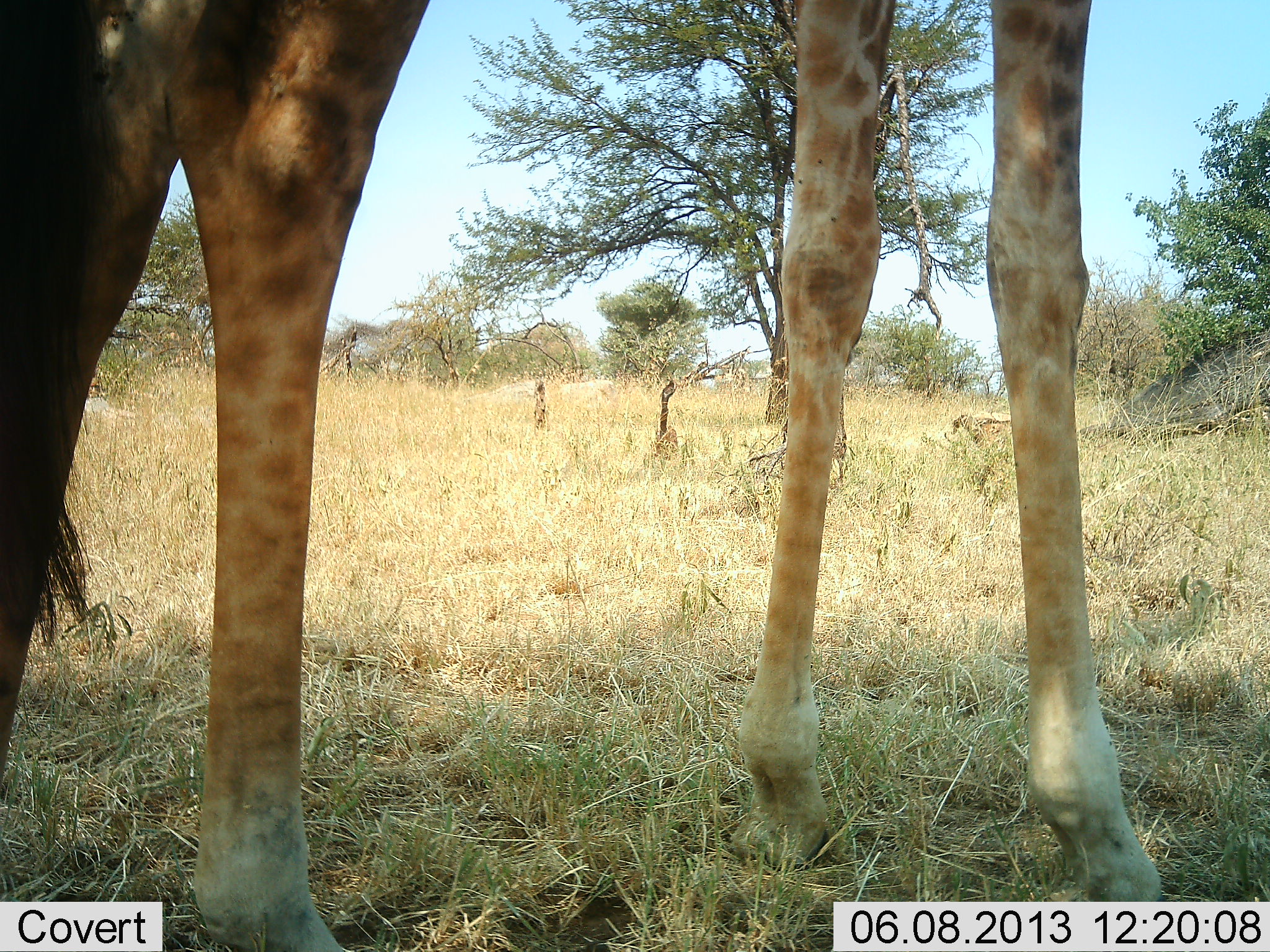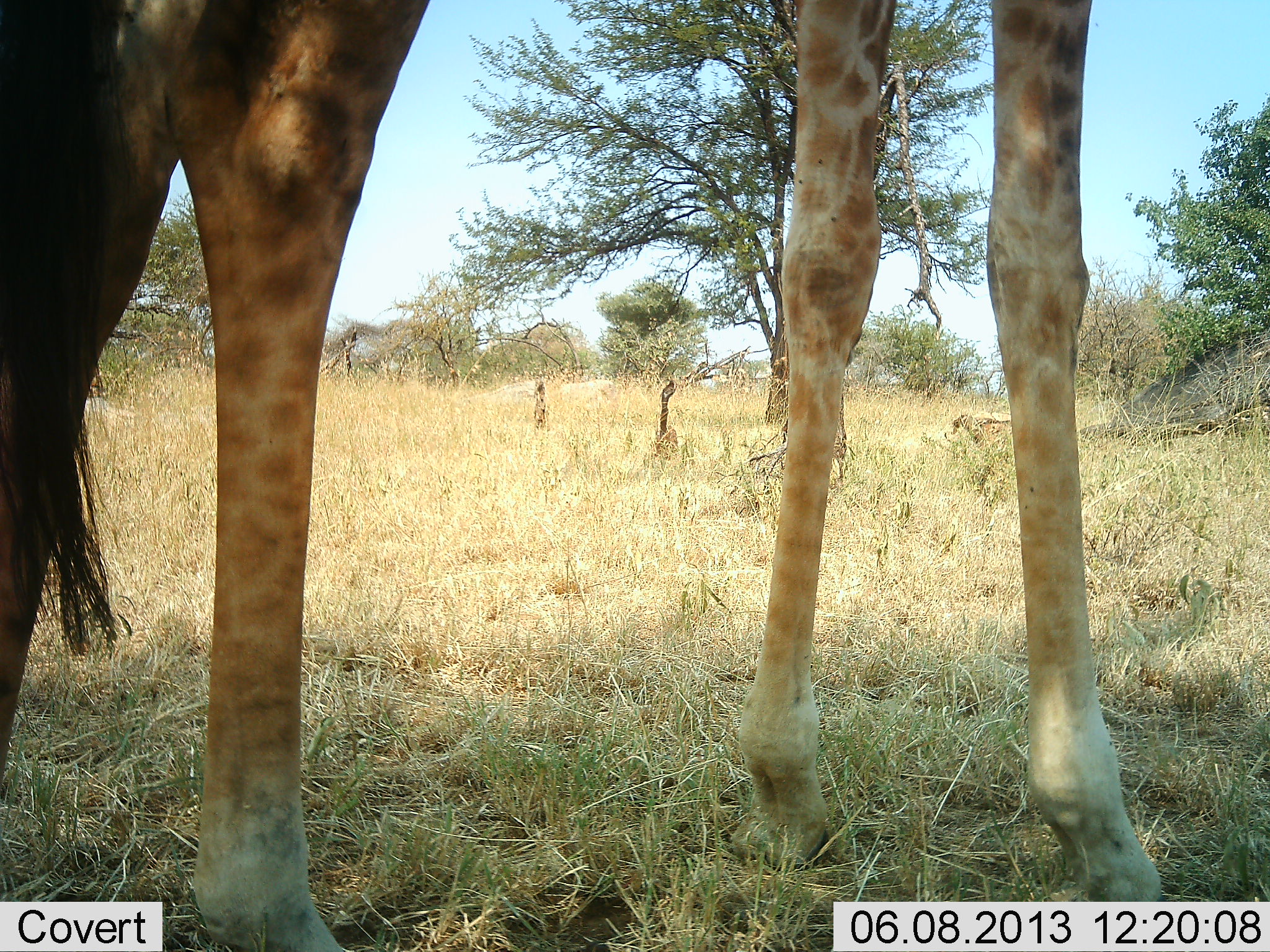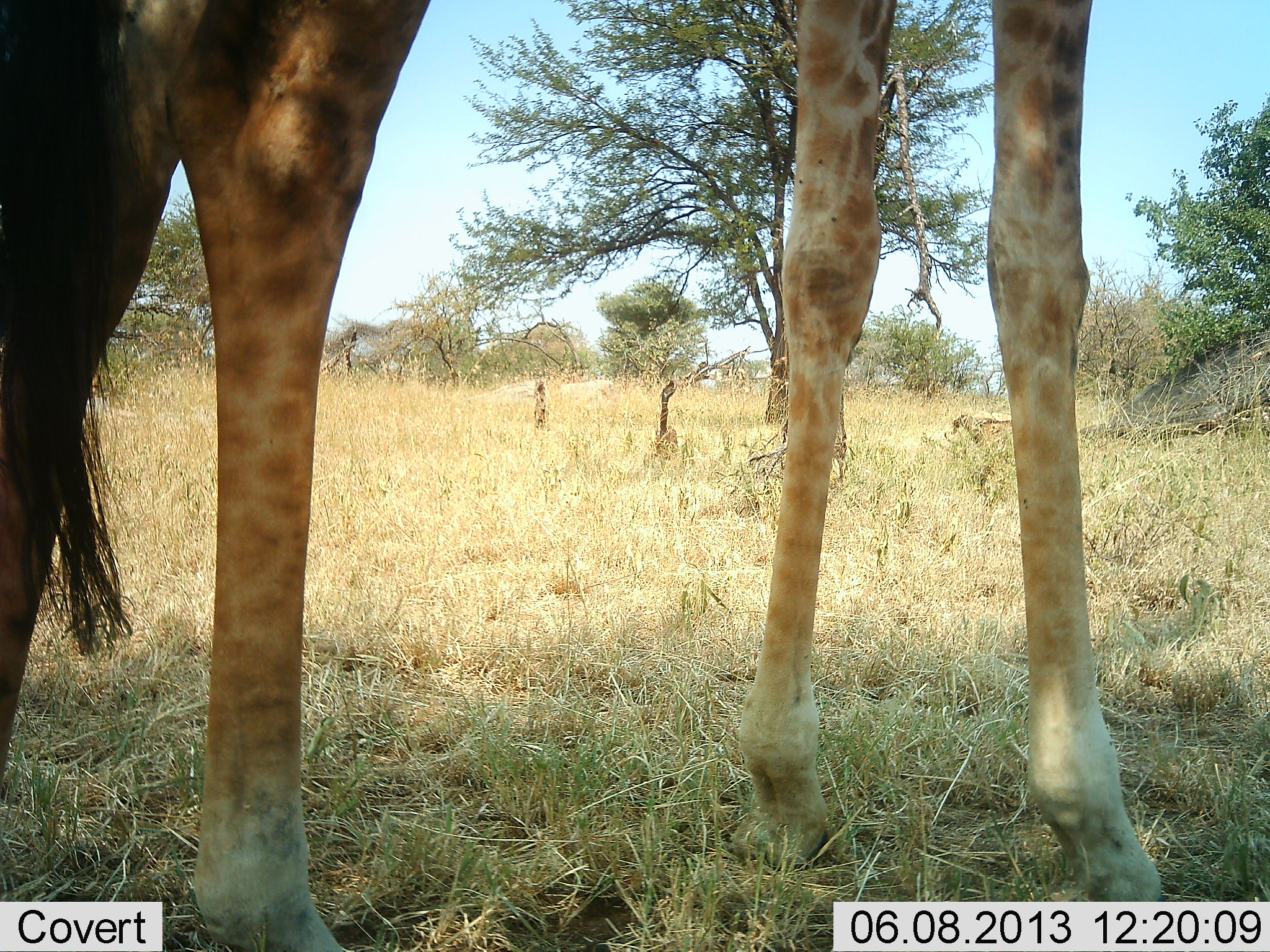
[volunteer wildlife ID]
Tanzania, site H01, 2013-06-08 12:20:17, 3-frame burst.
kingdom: Animalia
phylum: Chordata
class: Mammalia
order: Artiodactyla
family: Giraffidae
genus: Giraffa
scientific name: Giraffa camelopardalis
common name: giraffe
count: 1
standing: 100%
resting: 0%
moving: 0%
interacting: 0%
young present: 0%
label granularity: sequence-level